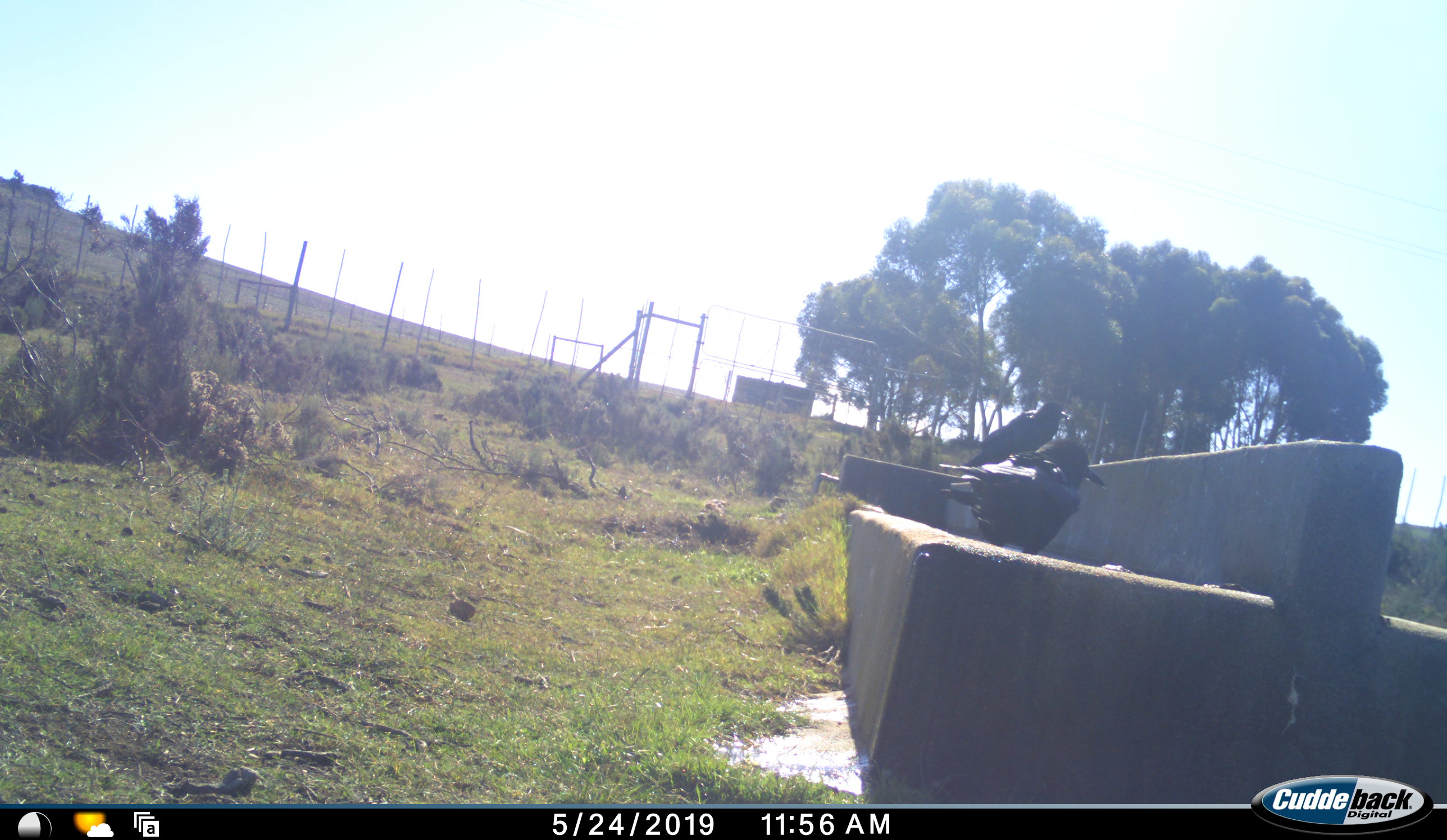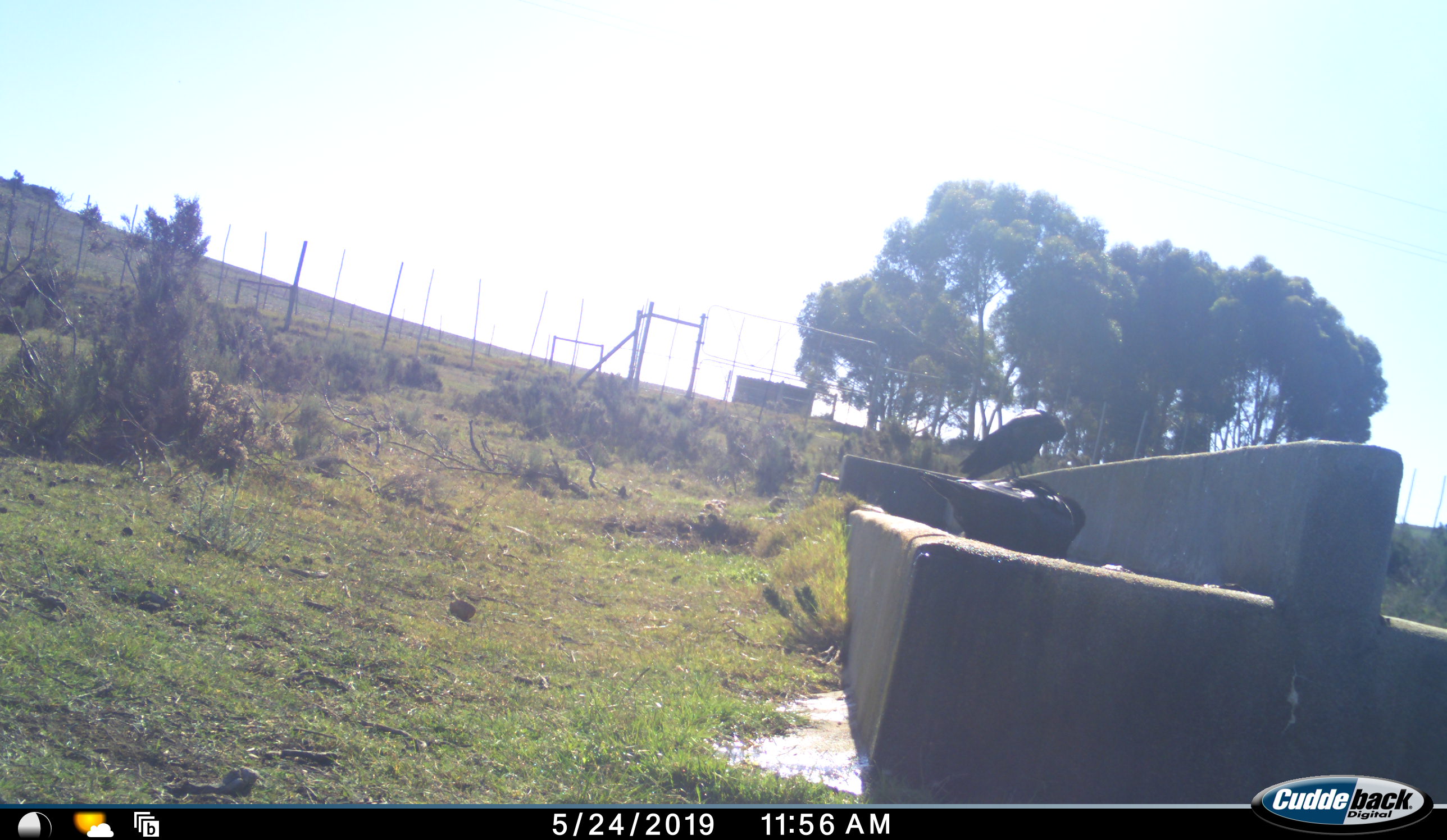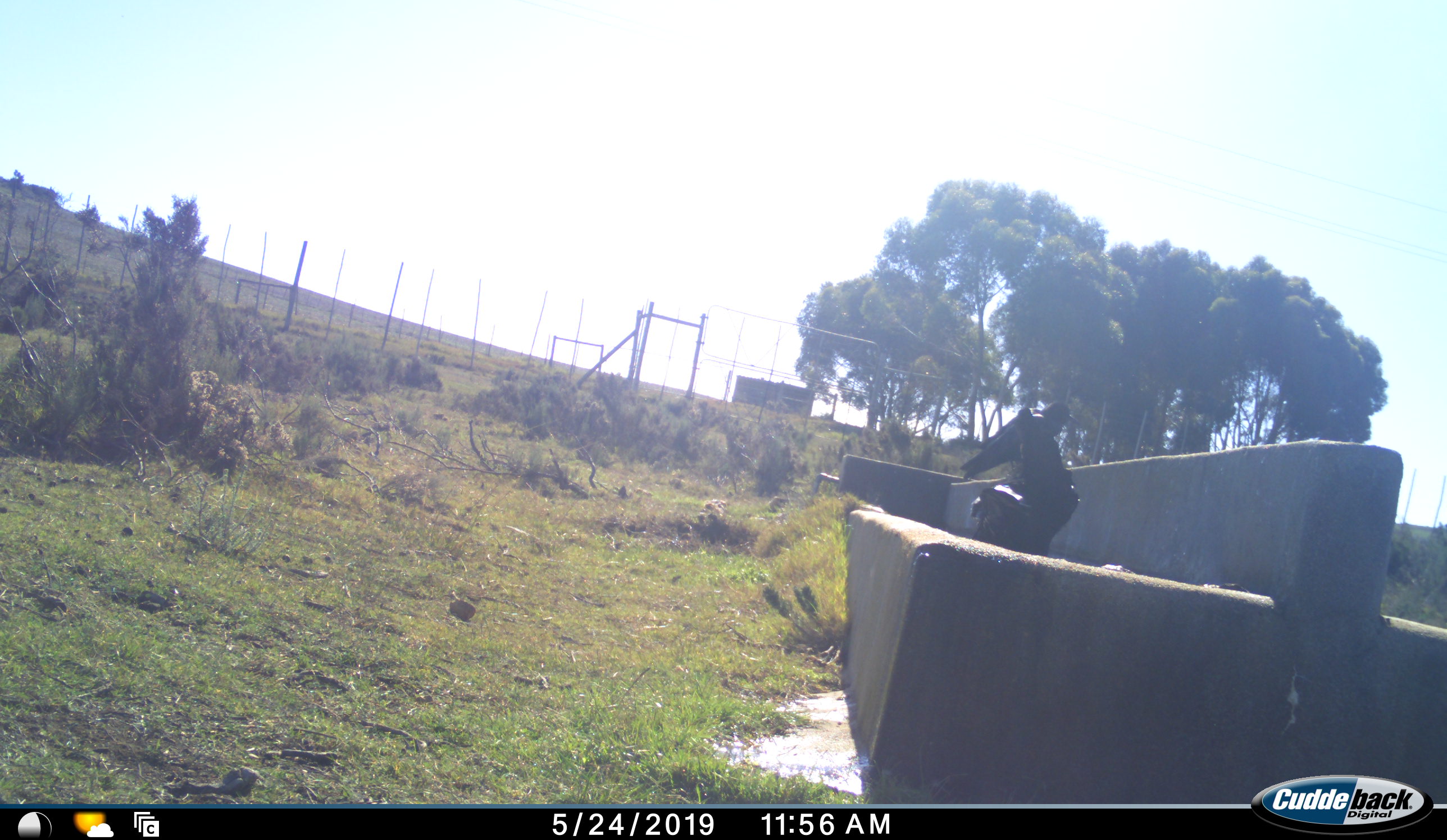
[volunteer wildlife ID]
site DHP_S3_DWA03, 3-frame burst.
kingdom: Animalia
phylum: Chordata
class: Aves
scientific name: Aves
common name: bird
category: birdother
Birdother (bird) (Aves), count 2. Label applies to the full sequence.